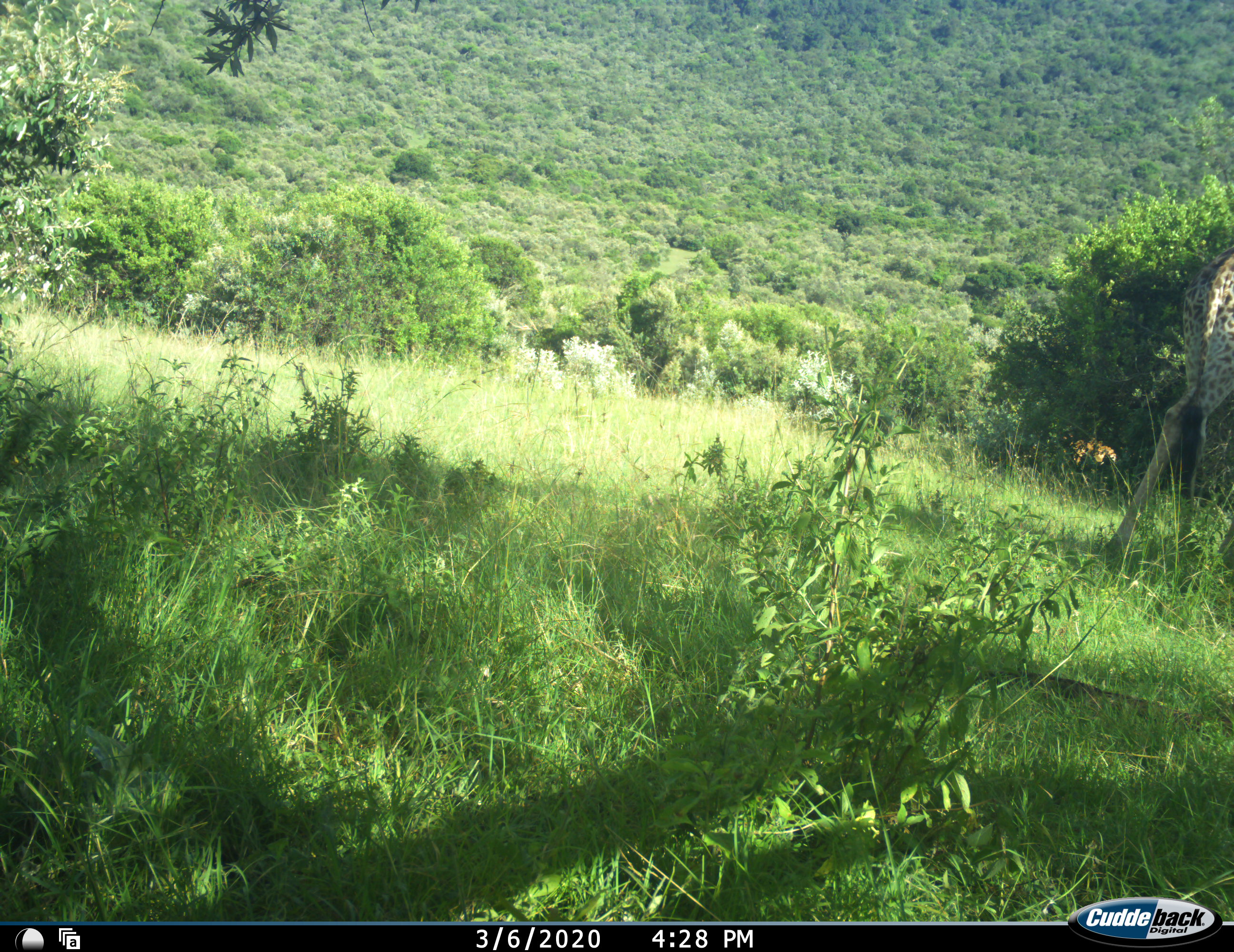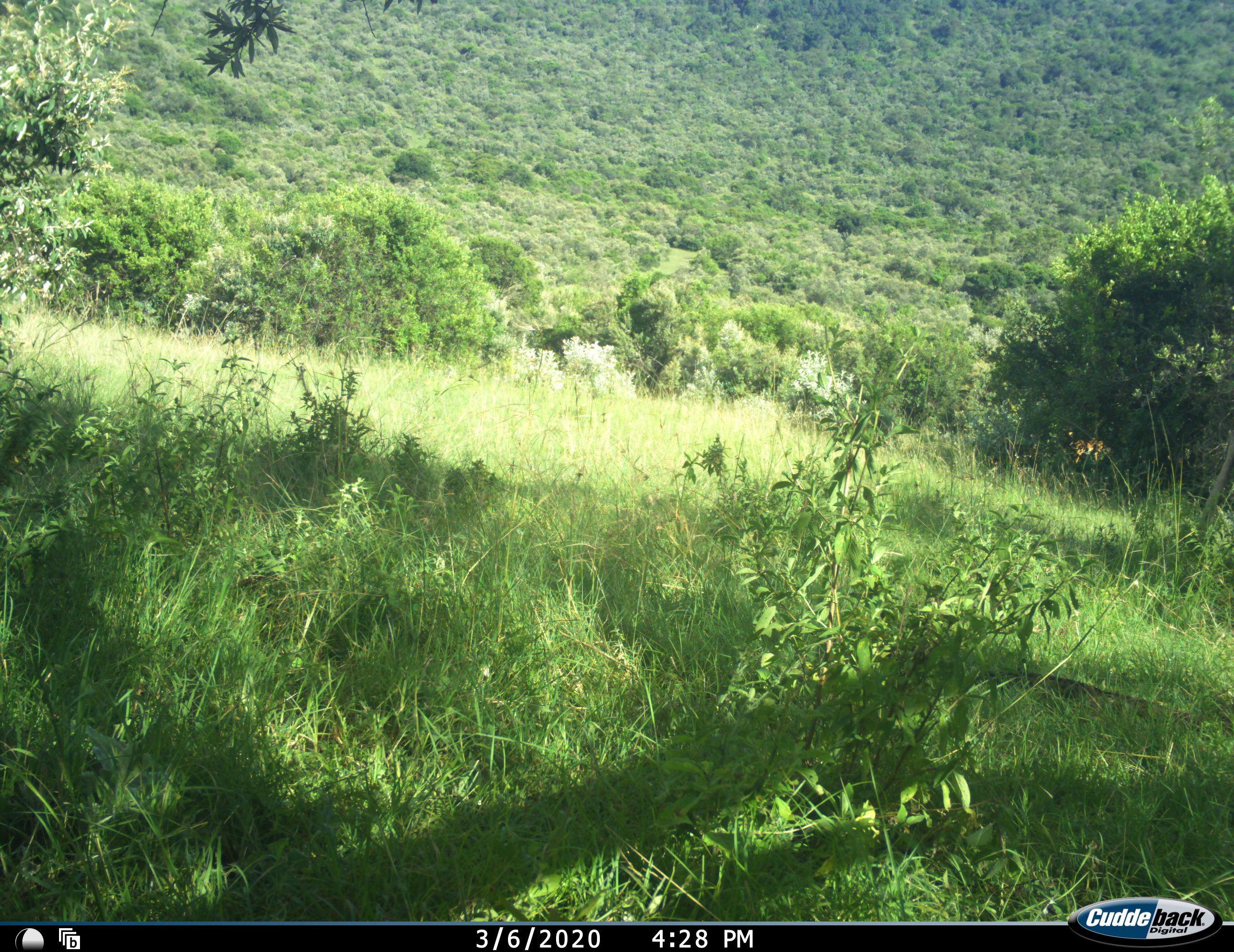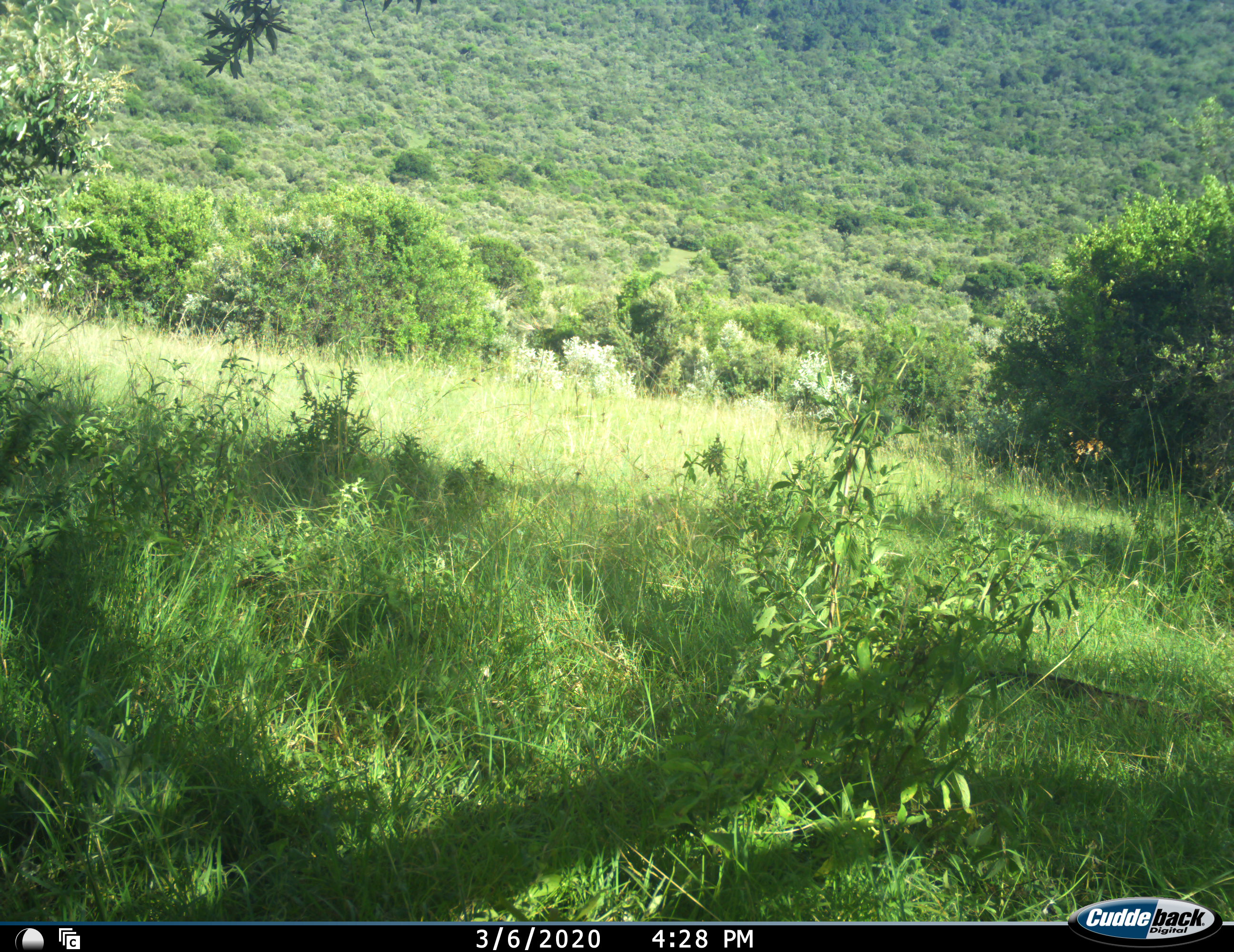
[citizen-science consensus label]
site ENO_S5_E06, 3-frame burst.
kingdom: Animalia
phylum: Chordata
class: Mammalia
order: Artiodactyla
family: Giraffidae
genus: Giraffa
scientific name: Giraffa camelopardalis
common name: giraffe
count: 1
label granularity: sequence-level